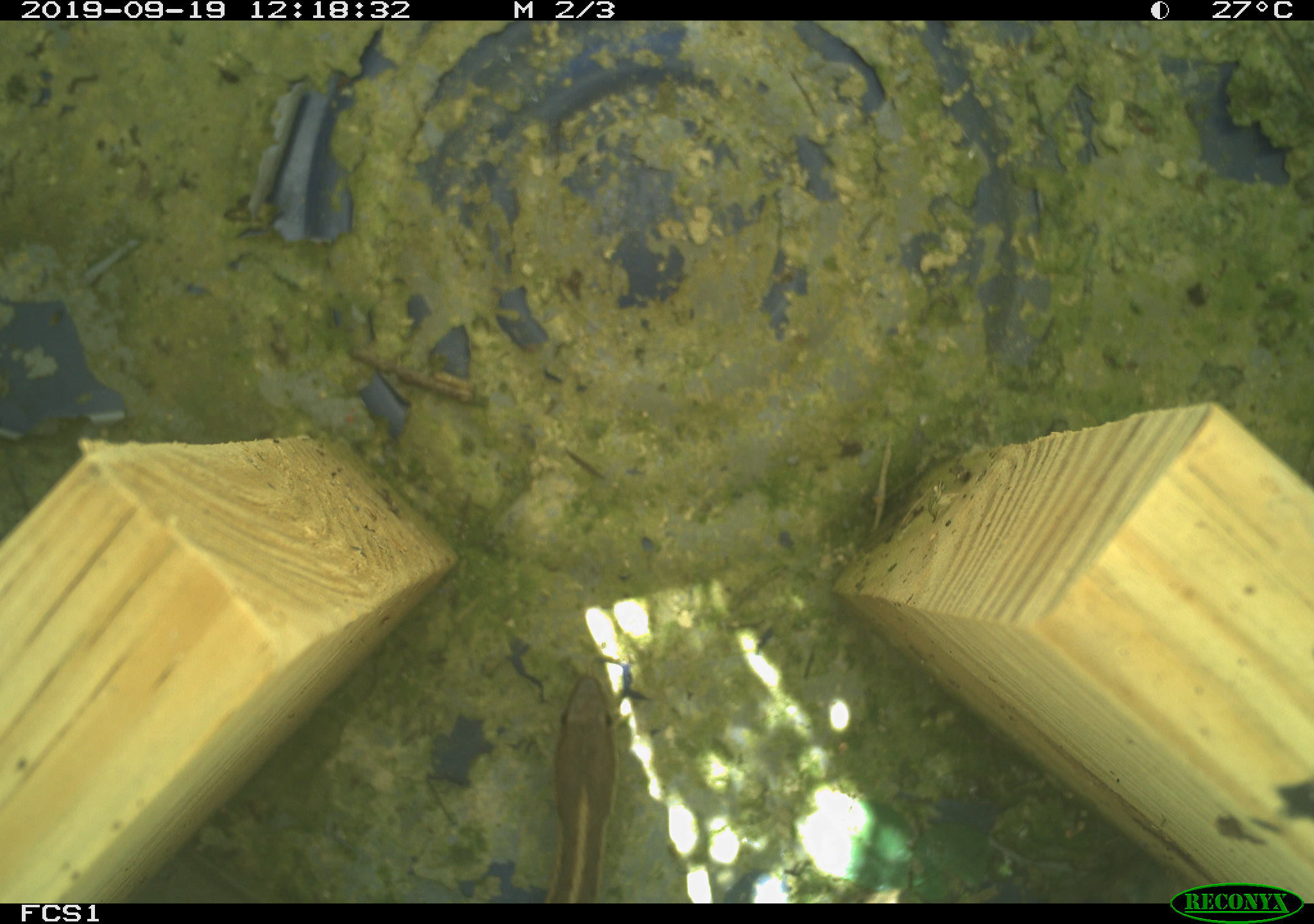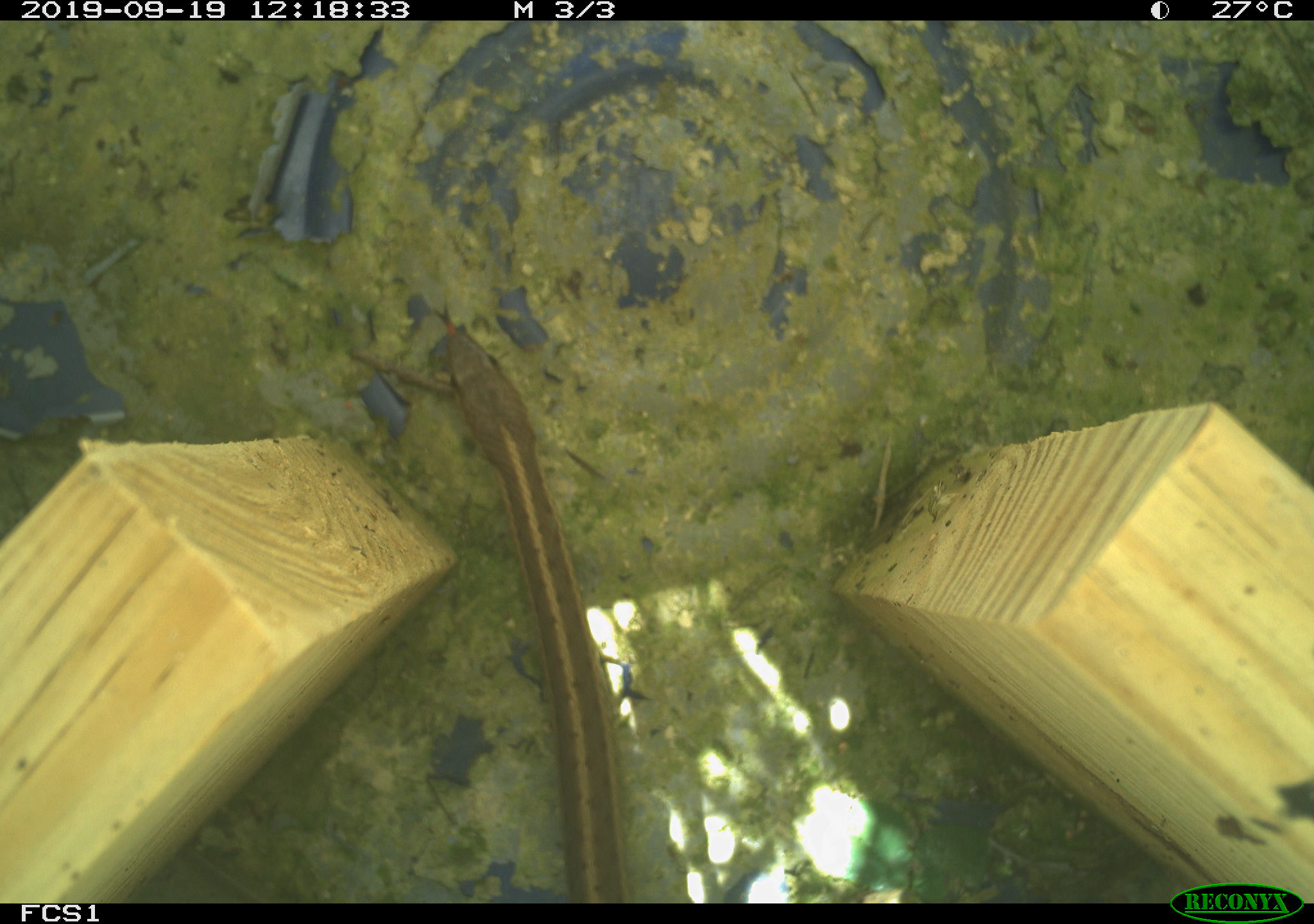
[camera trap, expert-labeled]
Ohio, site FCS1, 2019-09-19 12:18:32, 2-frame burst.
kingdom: Animalia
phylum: Chordata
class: Reptilia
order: Squamata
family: Colubridae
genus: Thamnophis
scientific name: Thamnophis sirtalis sirtalis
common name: eastern gartersnake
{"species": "eastern gartersnake (Thamnophis sirtalis sirtalis)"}